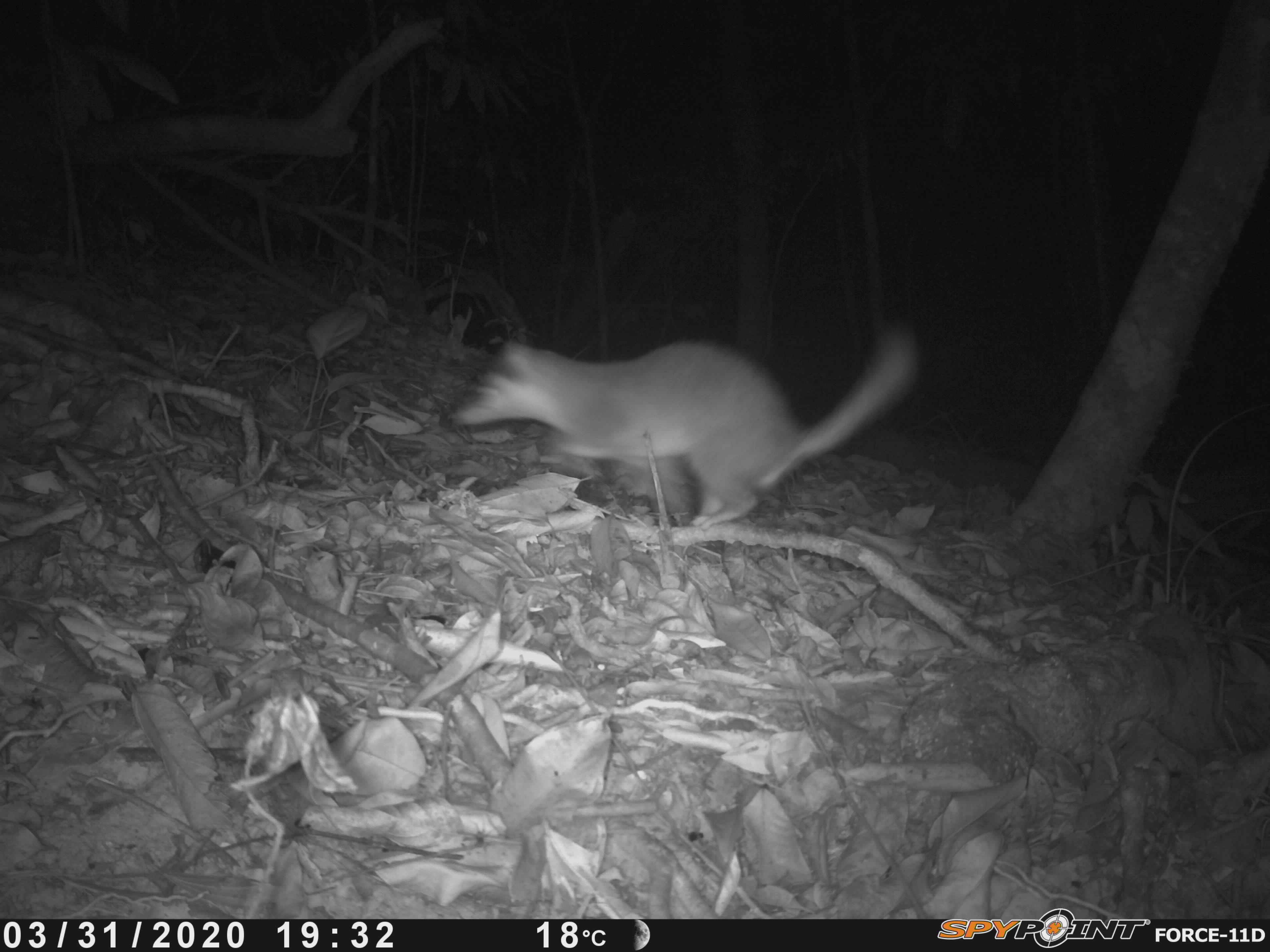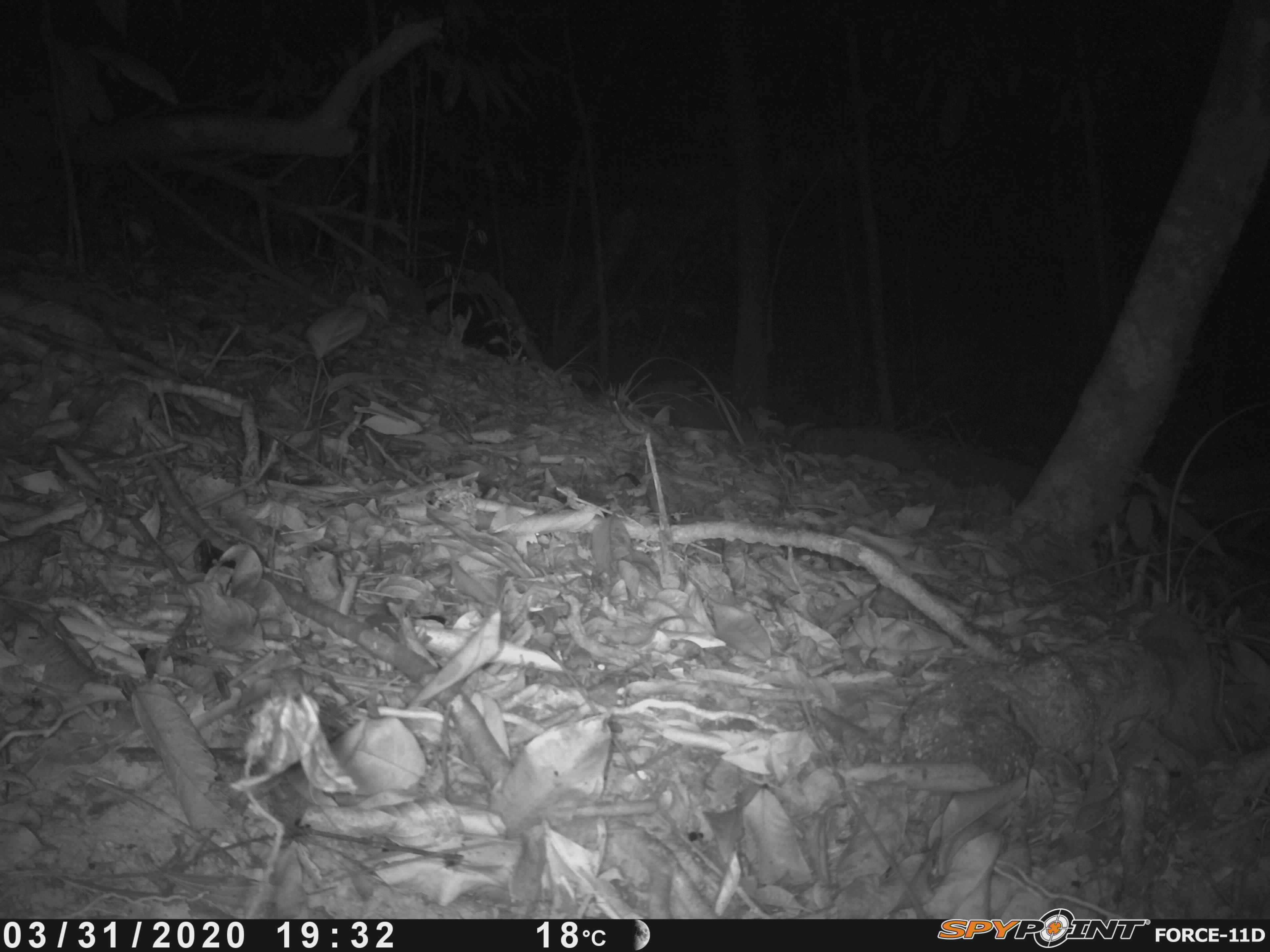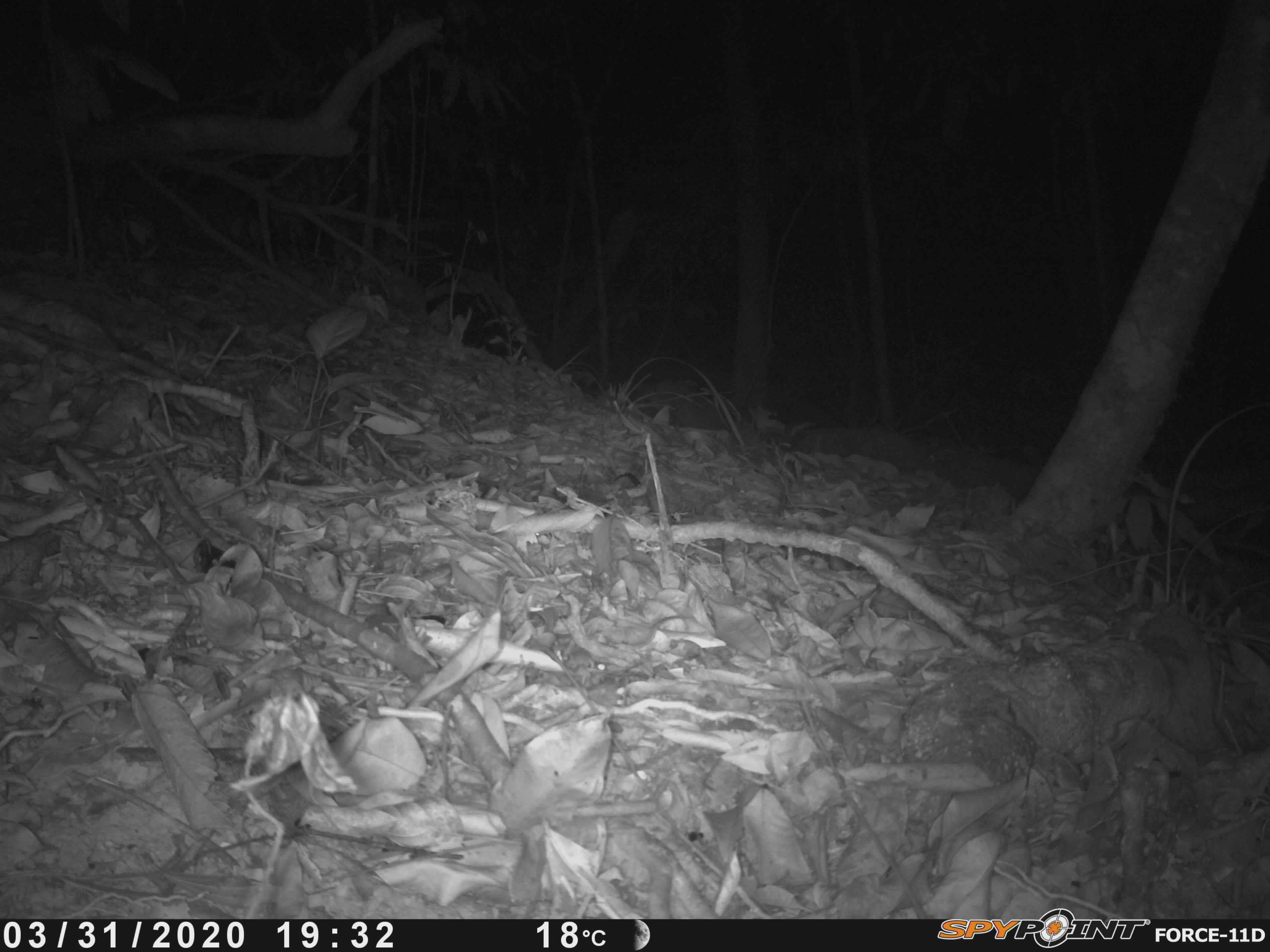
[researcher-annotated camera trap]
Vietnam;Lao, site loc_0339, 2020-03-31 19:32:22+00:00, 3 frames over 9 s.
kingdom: Animalia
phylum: Chordata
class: Mammalia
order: Carnivora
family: Mustelidae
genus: Melogale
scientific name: Melogale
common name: ferret badger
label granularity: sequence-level